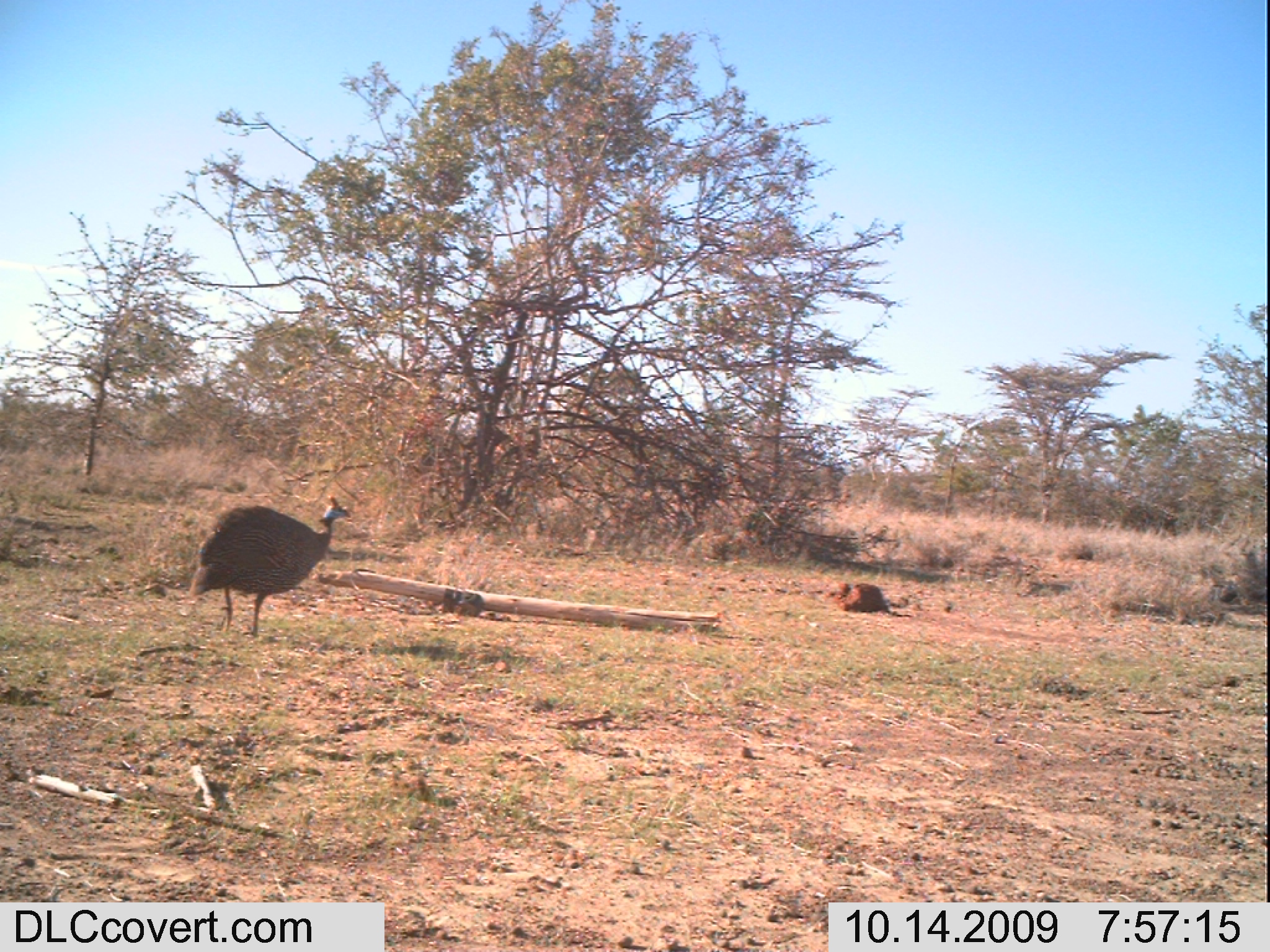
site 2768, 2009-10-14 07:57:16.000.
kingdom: Animalia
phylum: Chordata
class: Aves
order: Galliformes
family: Numididae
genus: Numida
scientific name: Numida meleagris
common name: helmeted guineafowl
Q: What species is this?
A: Numida meleagris (helmeted guineafowl).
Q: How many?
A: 1.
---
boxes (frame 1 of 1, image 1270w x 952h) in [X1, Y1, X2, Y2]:
numida meleagris: [177, 490, 359, 642]